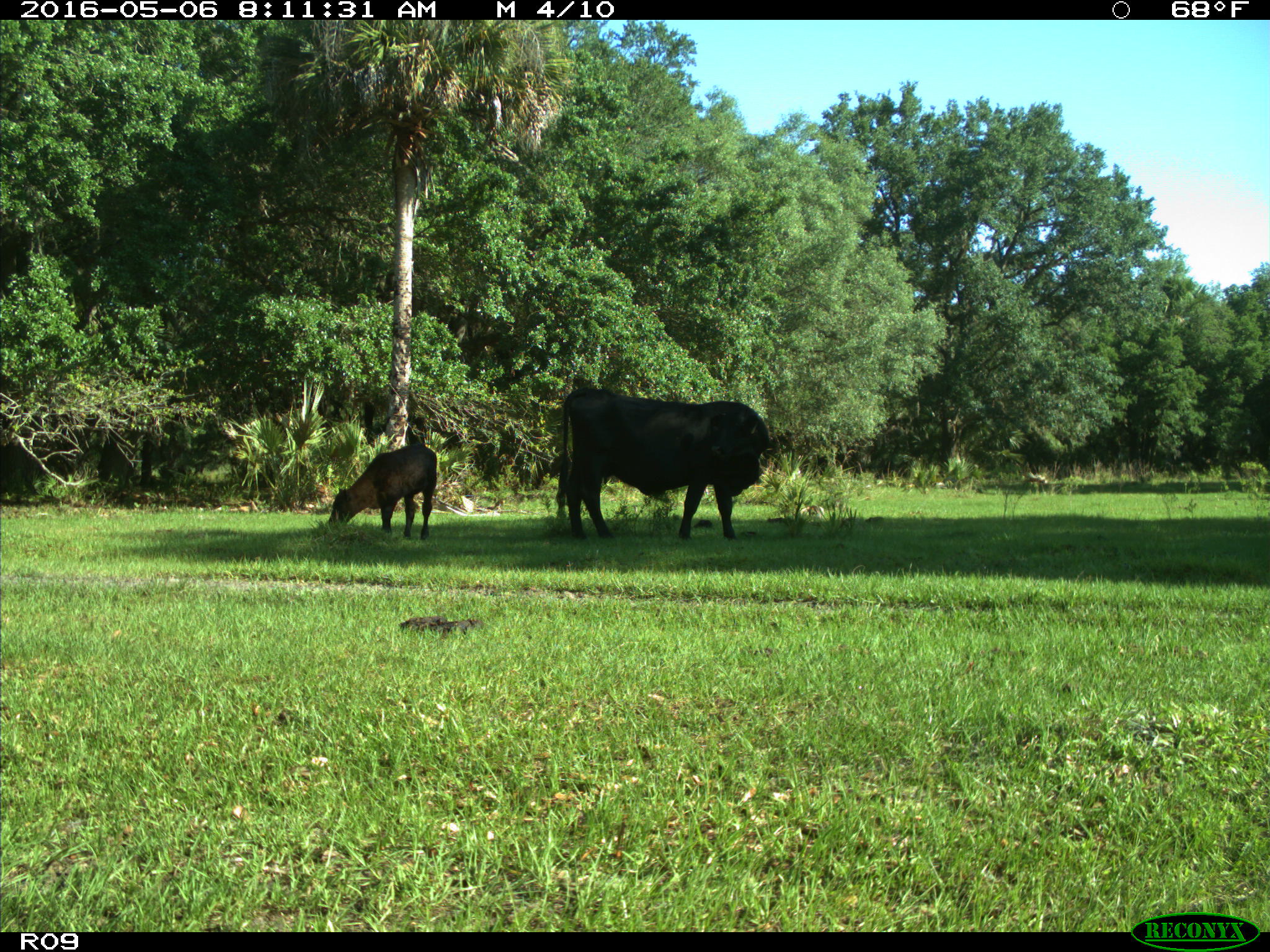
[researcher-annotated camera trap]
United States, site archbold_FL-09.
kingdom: Animalia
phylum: Chordata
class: Mammalia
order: Artiodactyla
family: Bovidae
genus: Bos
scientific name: Bos taurus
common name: domestic cow